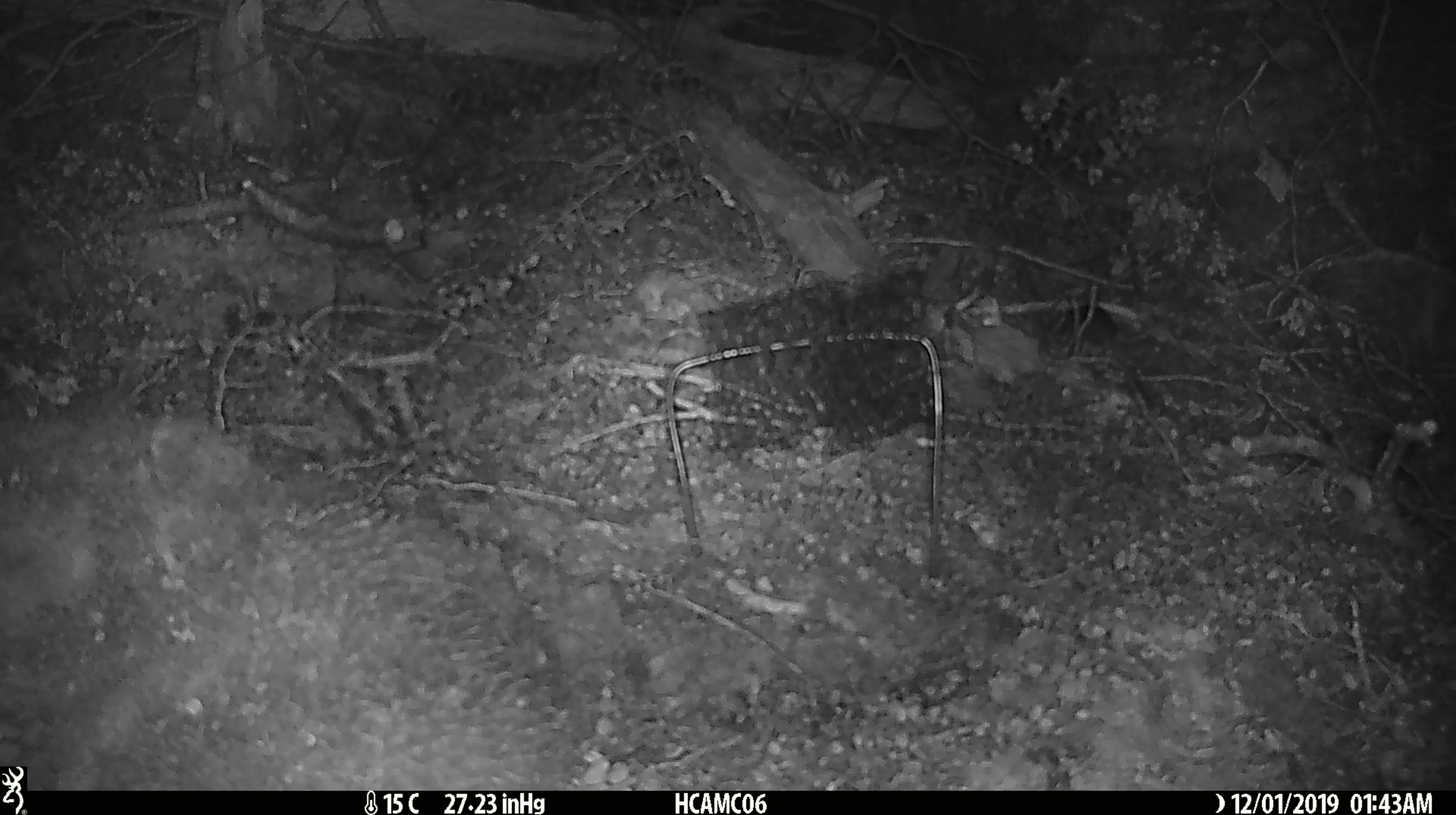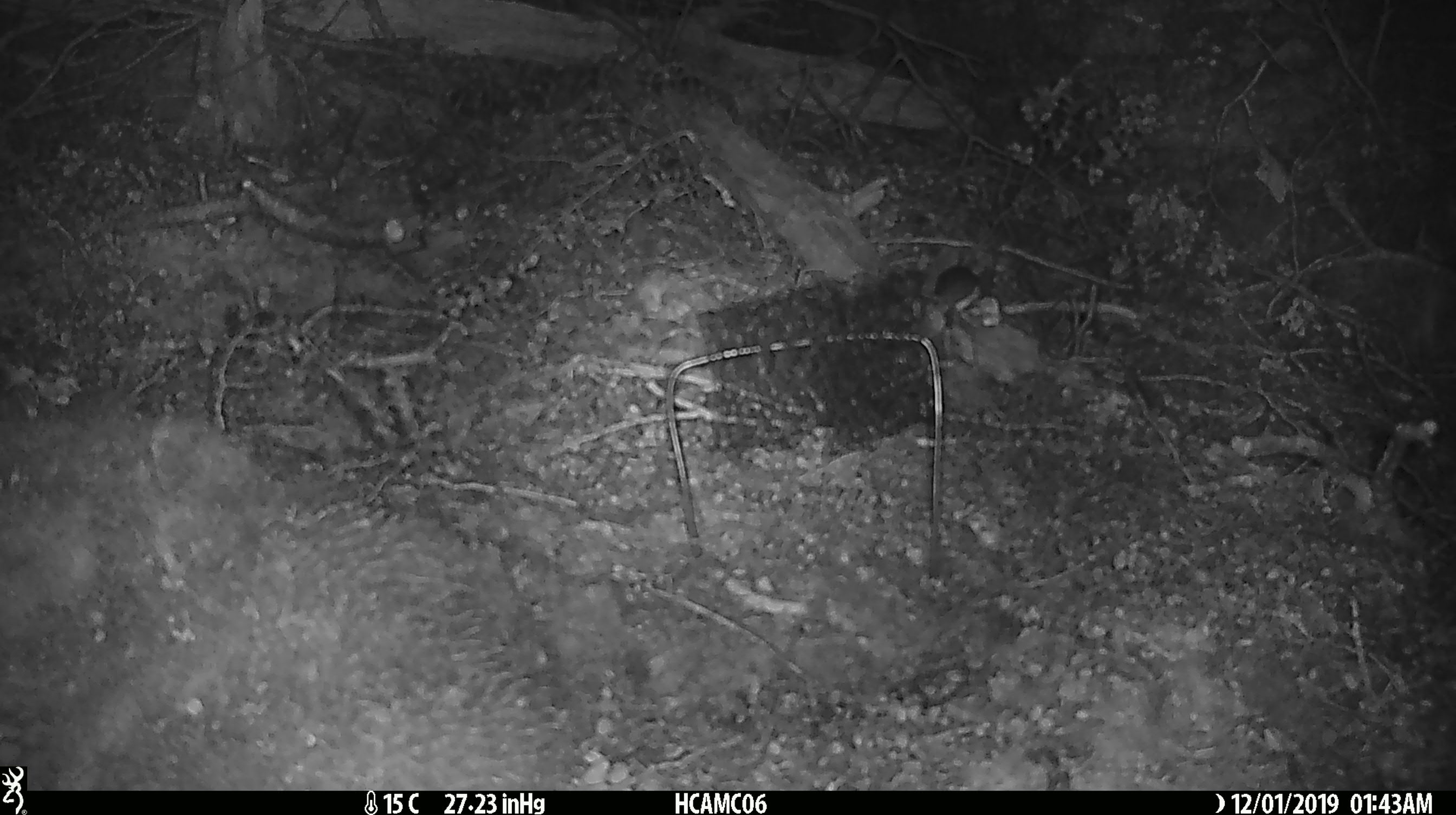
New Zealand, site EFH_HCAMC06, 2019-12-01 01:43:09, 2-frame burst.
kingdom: Animalia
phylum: Chordata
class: Mammalia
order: Rodentia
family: Muridae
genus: Mus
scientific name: Mus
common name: mouse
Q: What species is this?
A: Mouse (Mus).